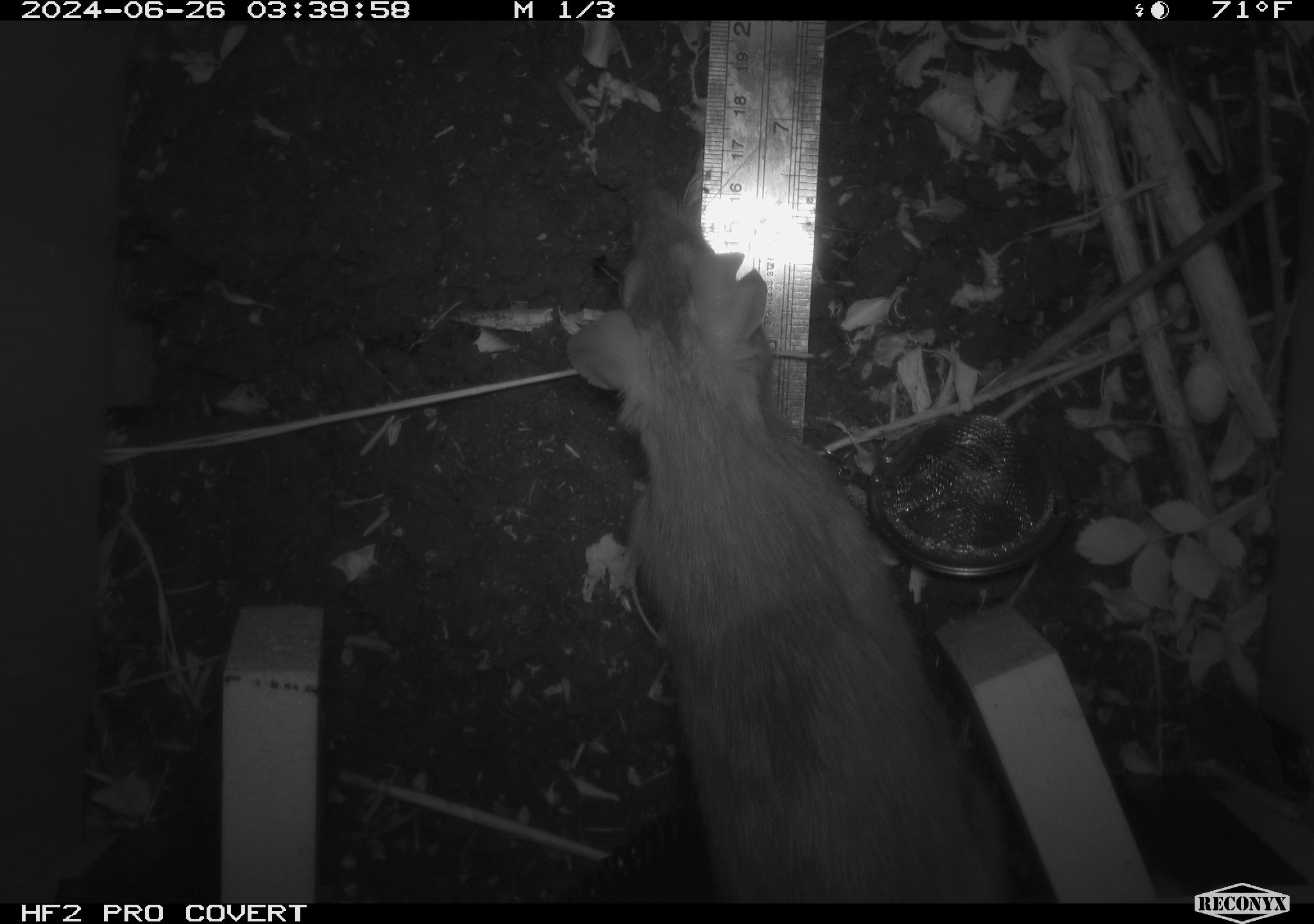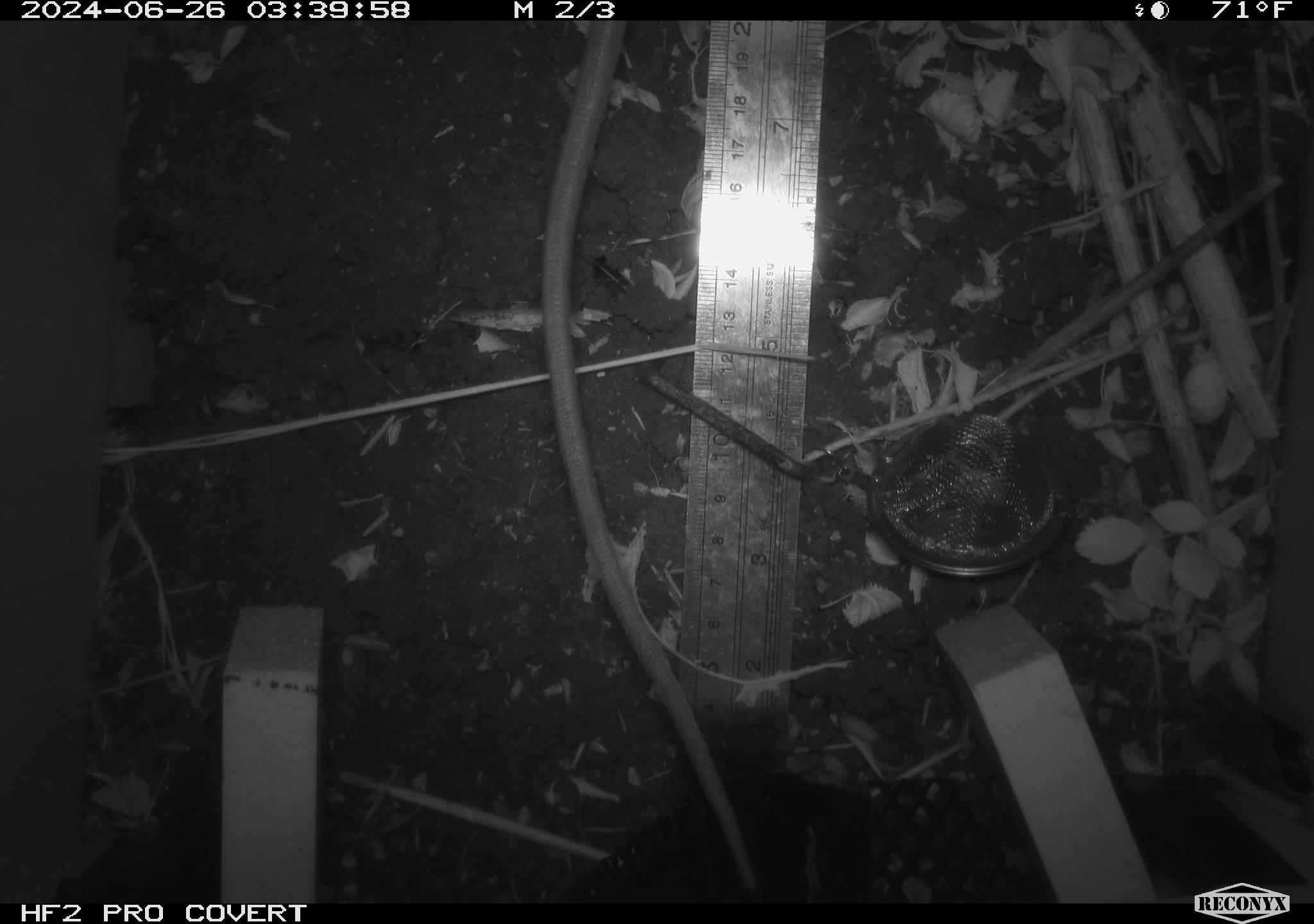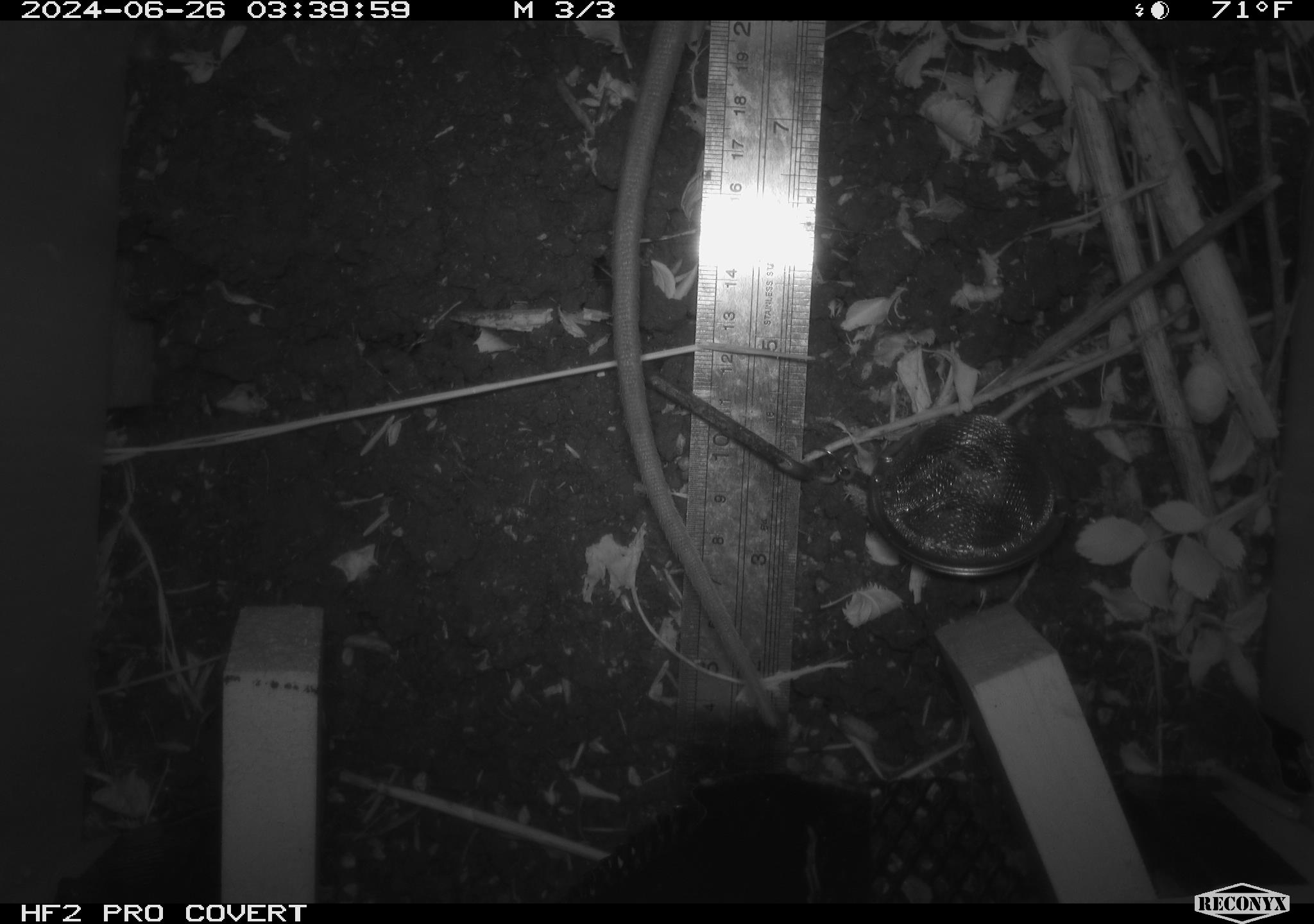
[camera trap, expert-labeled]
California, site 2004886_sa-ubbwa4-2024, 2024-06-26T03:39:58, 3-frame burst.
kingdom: Animalia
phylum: Chordata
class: Mammalia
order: Rodentia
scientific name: Rodentia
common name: woodrat or rat or mouse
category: woodrat or rat or mouse species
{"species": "woodrat or rat or mouse species (woodrat or rat or mouse) (Rodentia)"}